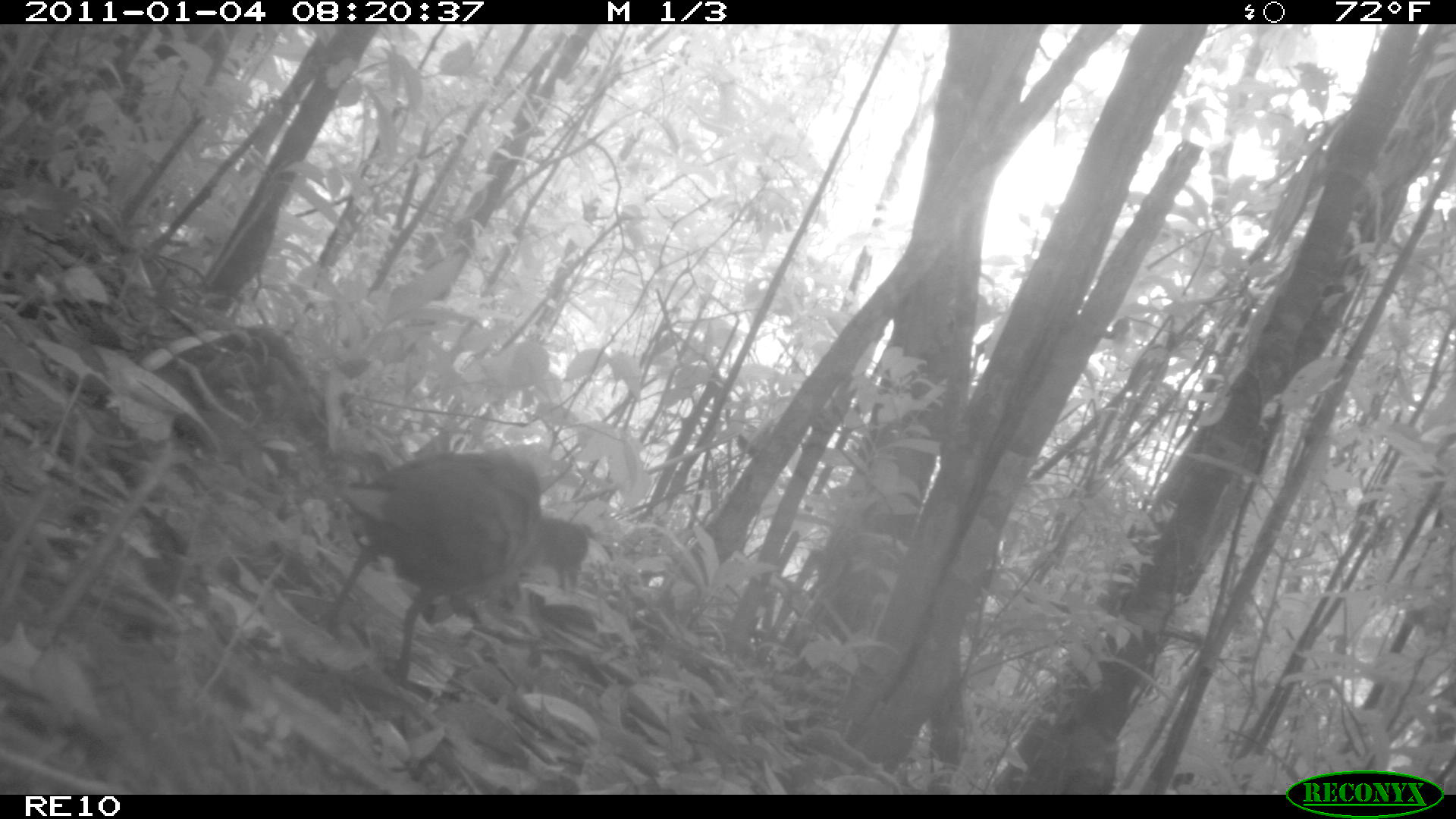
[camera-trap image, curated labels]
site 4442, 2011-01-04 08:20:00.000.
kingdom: Animalia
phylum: Chordata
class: Aves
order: Gruiformes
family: Sarothruridae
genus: Mentocrex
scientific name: Mentocrex kioloides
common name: madagascar wood rail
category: canirallus kioloides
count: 1